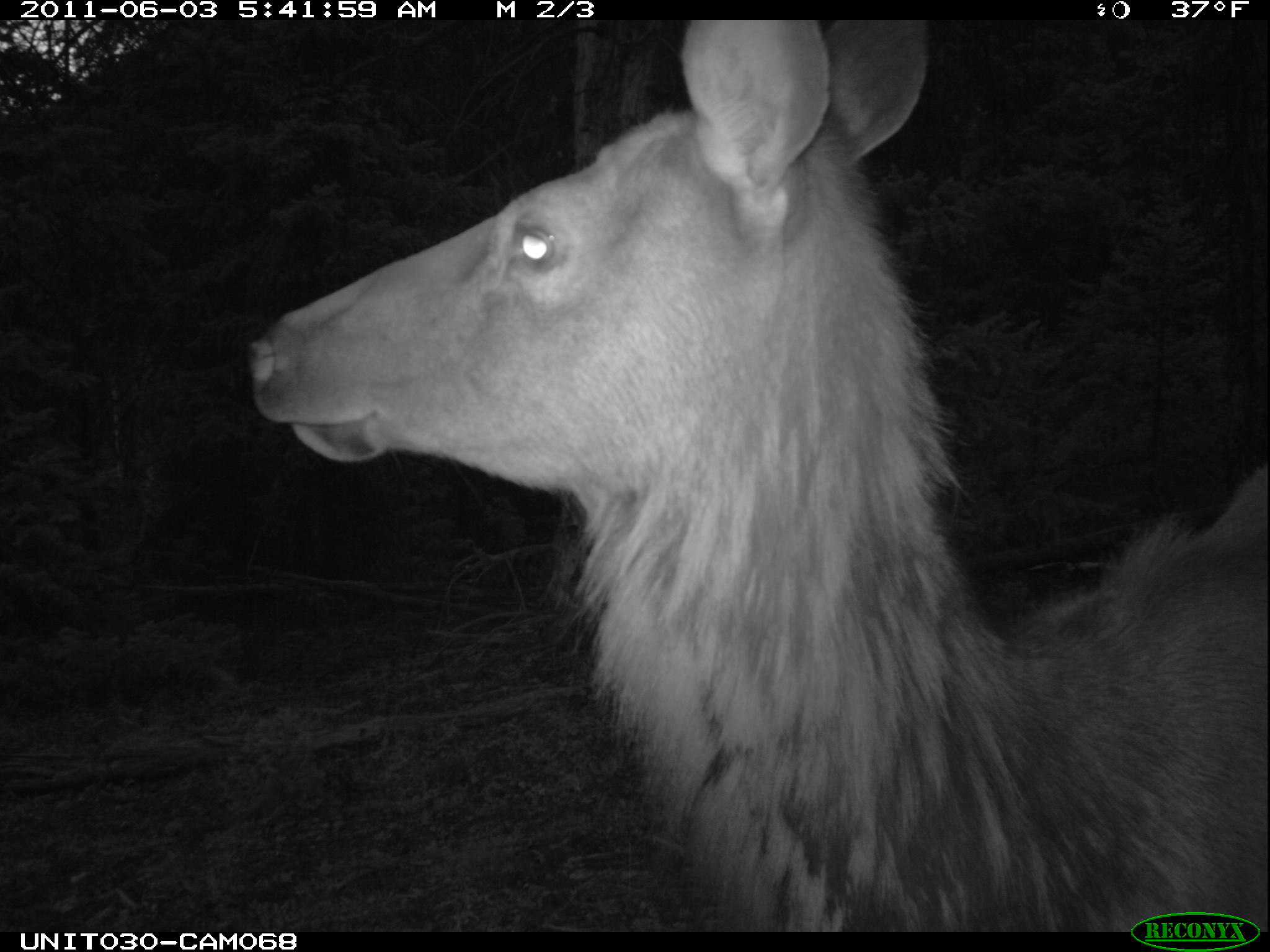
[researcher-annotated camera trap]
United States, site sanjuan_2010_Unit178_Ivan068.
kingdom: Animalia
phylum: Chordata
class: Mammalia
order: Artiodactyla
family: Cervidae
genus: Cervus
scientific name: Cervus elaphus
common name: red deer